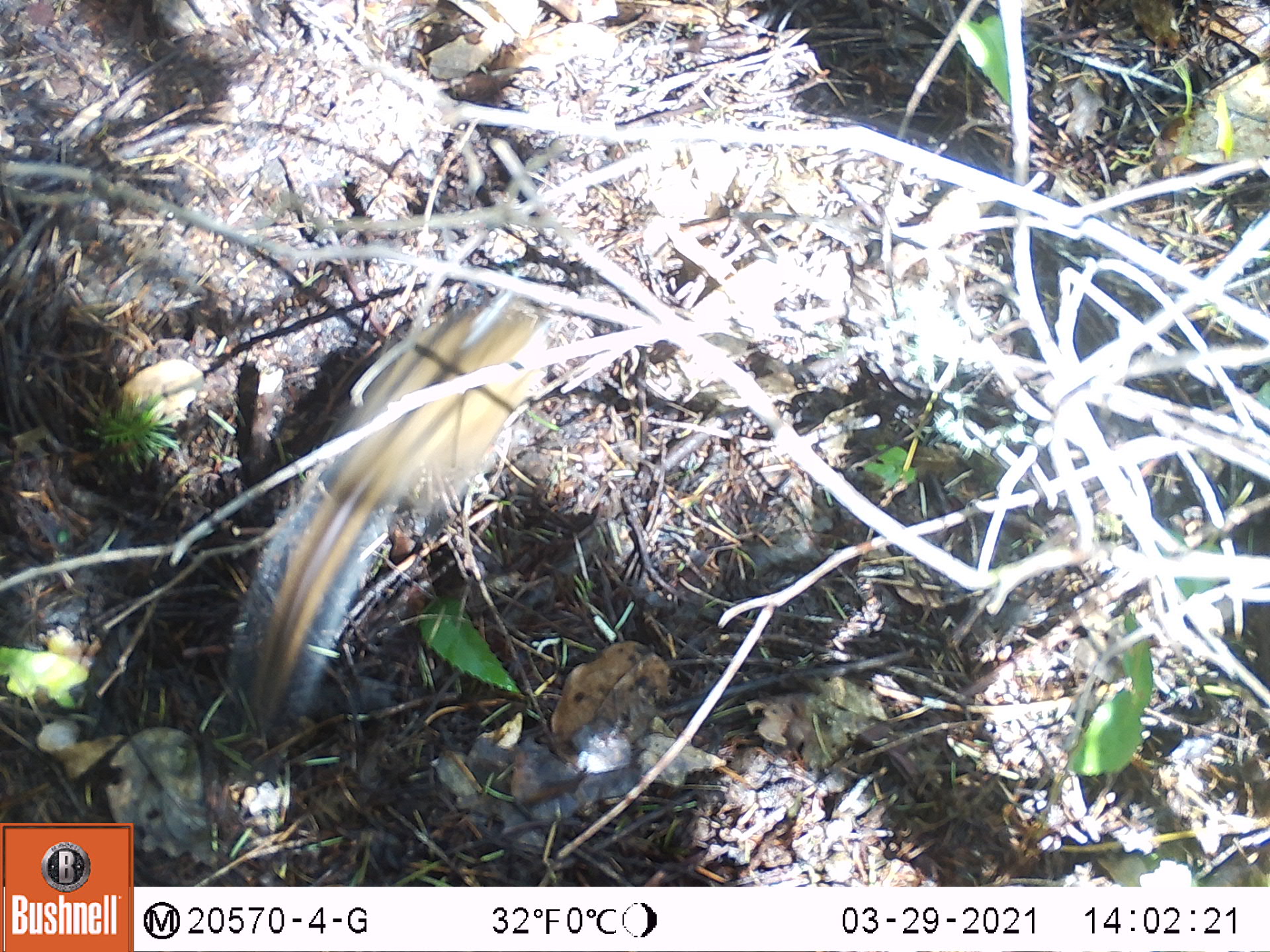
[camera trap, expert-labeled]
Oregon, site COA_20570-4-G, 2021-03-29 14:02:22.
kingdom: Animalia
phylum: Chordata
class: Mammalia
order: Rodentia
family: Sciuridae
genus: Neotamias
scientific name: Neotamias townsendii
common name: townsend's chipmunk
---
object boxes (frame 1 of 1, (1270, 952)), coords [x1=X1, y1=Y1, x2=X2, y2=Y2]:
townsend's chipmunk: [x1=218, y1=285, x2=557, y2=728]